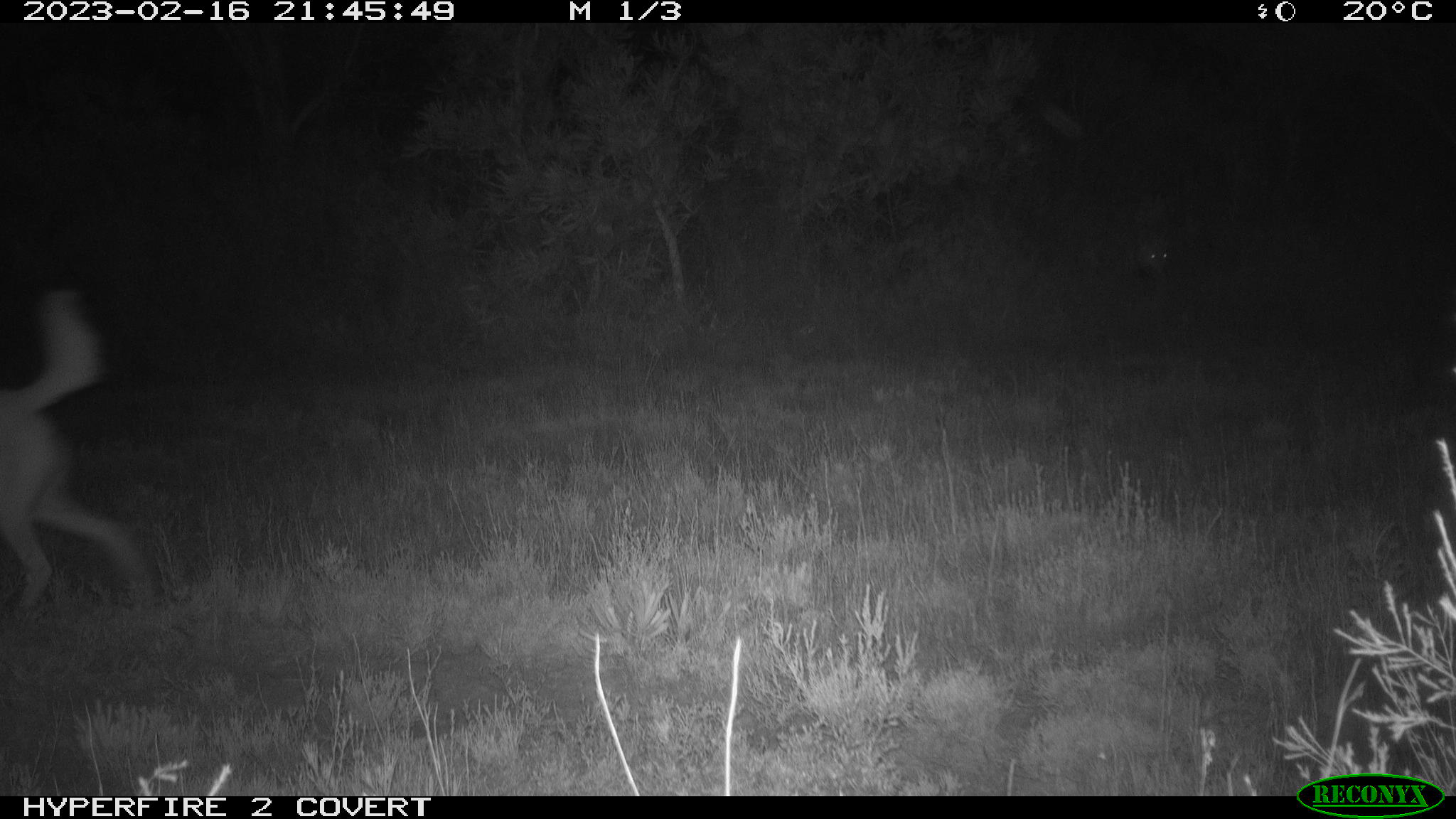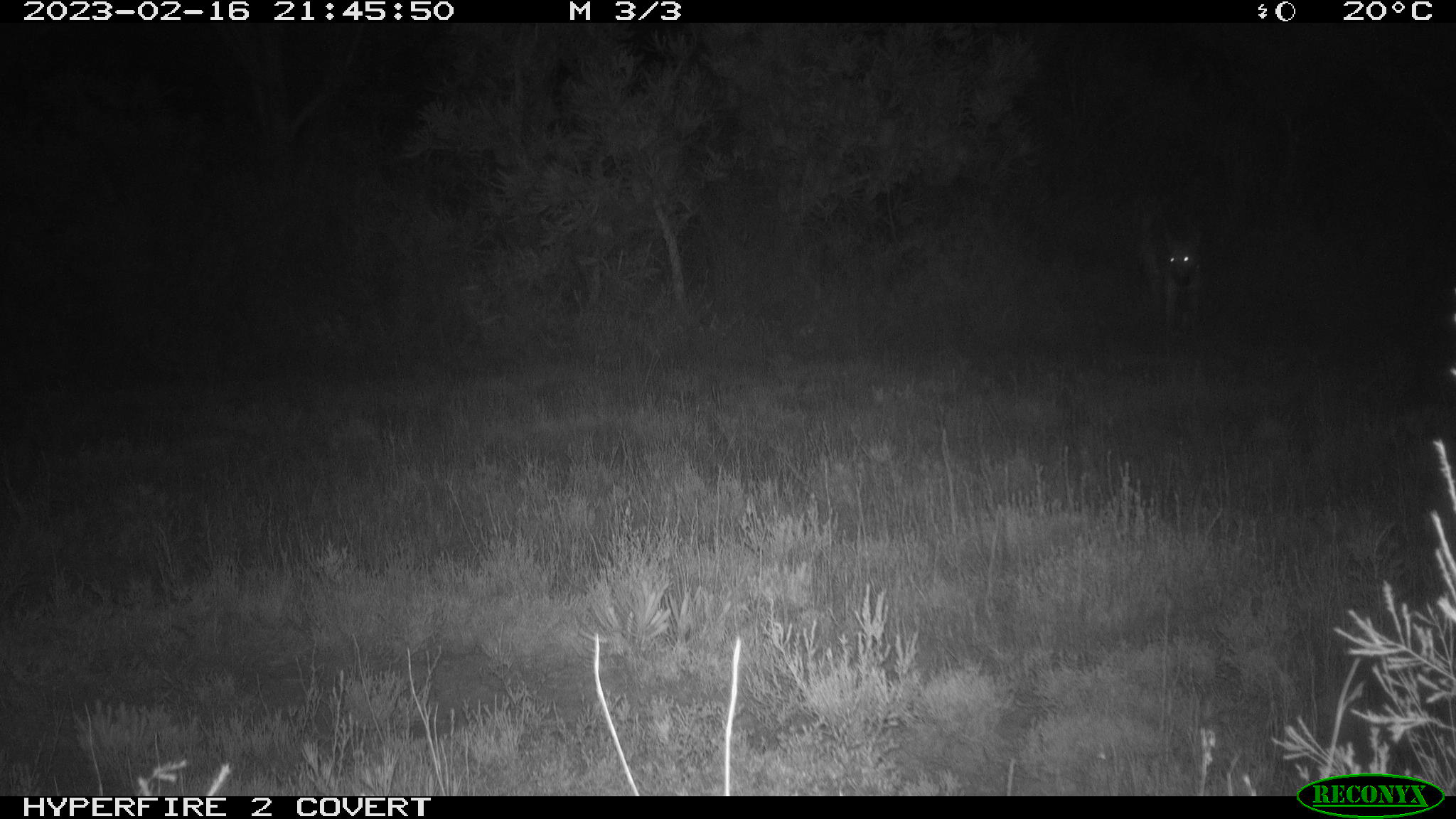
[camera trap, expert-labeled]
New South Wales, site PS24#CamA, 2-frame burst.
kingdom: Animalia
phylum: Chordata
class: Mammalia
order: Carnivora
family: Canidae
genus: Canis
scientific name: Canis familiaris dingo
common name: dingo